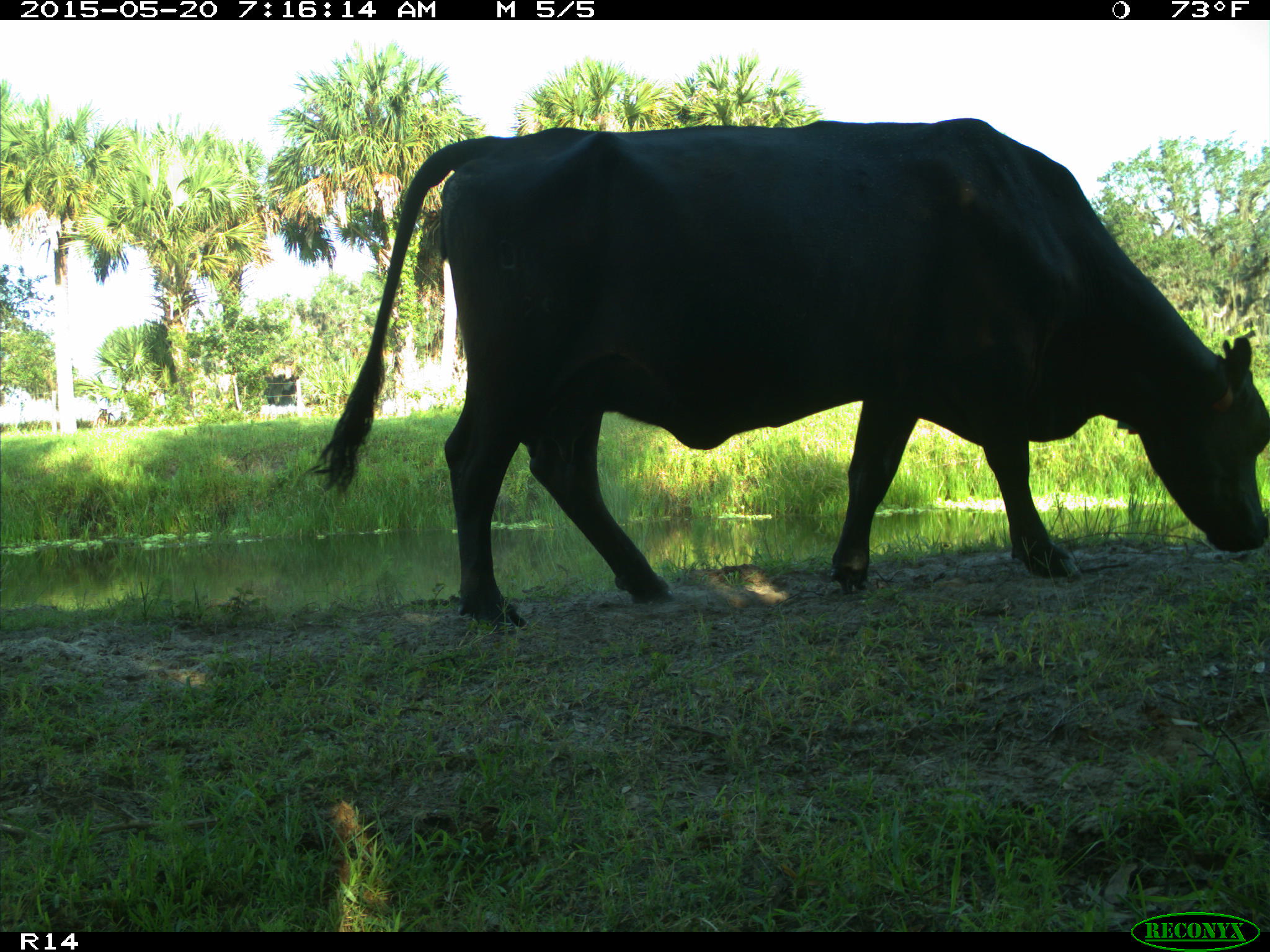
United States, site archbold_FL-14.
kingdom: Animalia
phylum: Chordata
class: Mammalia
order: Artiodactyla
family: Bovidae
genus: Bos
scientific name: Bos taurus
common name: domestic cow